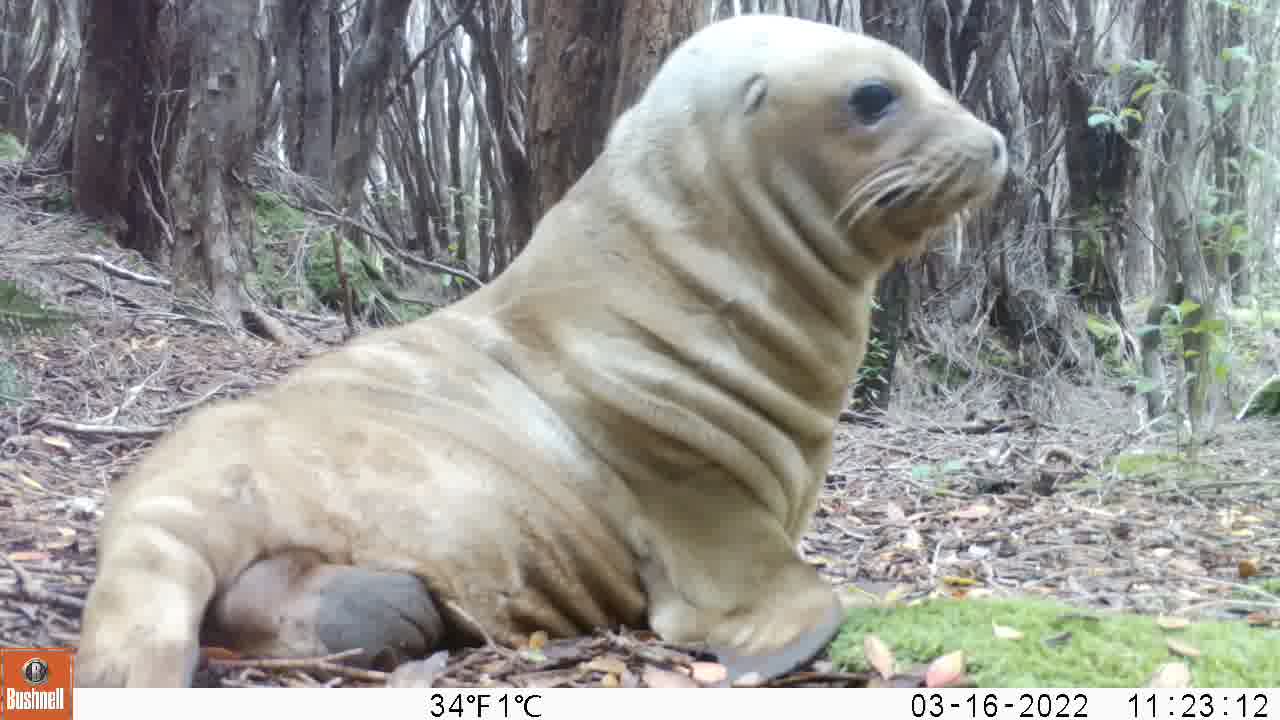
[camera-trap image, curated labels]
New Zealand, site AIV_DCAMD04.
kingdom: Animalia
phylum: Chordata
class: Mammalia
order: Carnivora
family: Otariidae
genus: Phocarctos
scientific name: Phocarctos hookeri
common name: new zealand sea lion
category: sealion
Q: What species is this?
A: Sealion (new zealand sea lion) (Phocarctos hookeri).